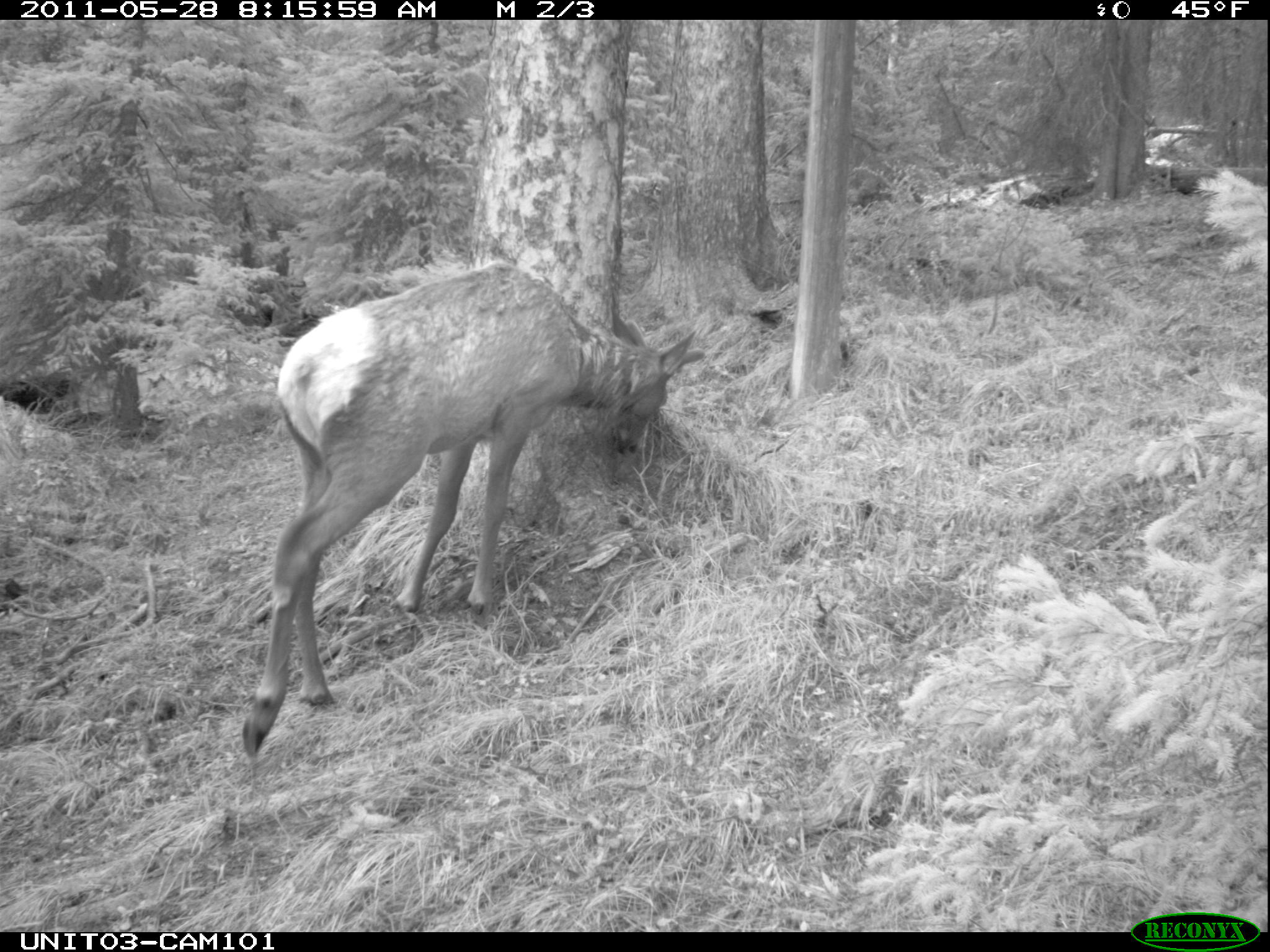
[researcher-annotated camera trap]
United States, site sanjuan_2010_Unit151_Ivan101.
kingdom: Animalia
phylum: Chordata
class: Mammalia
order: Artiodactyla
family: Cervidae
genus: Cervus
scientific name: Cervus elaphus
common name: red deer